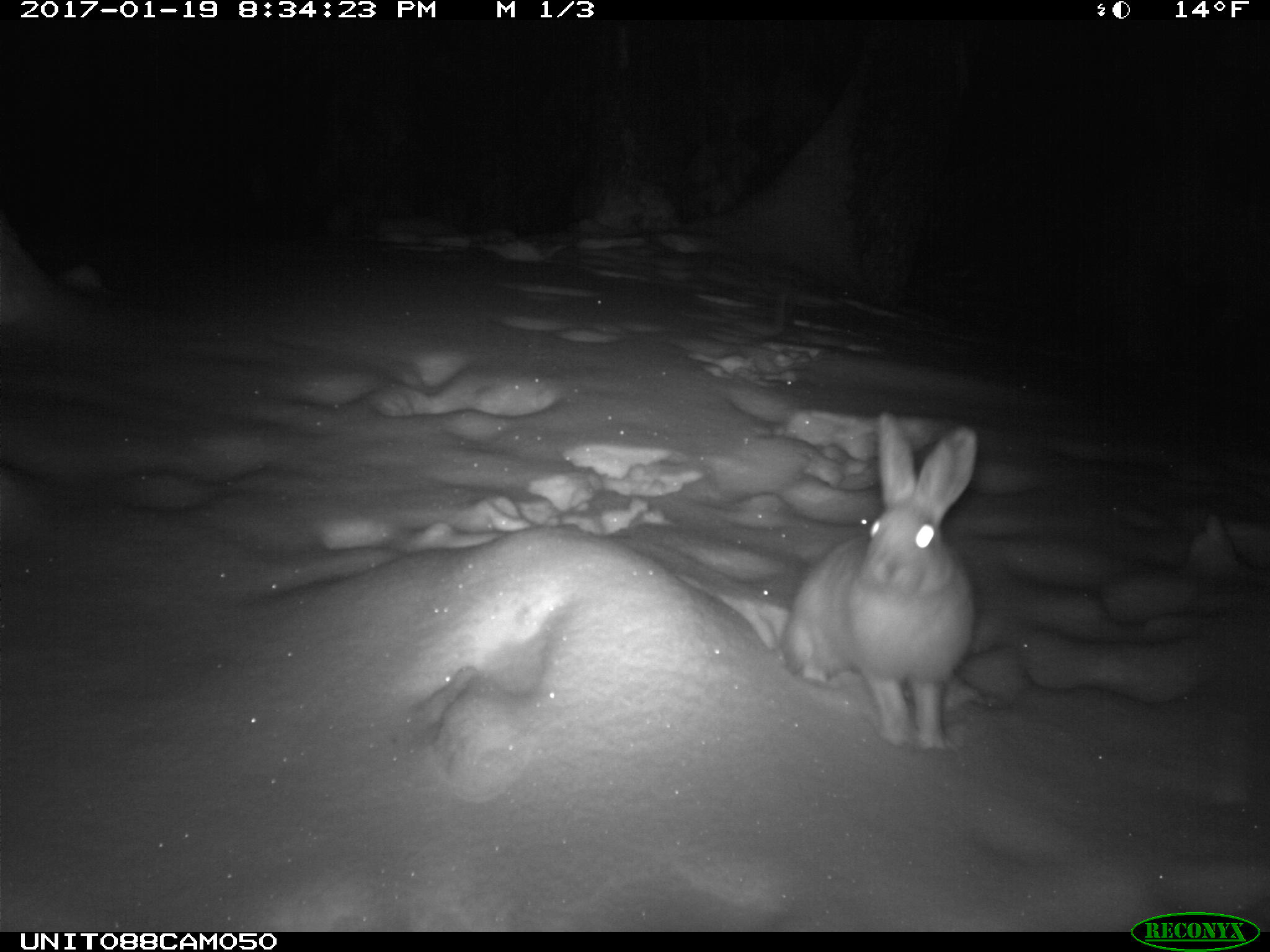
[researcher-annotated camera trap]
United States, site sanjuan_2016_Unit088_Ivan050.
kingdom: Animalia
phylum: Chordata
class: Mammalia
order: Lagomorpha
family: Leporidae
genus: Lepus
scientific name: Lepus americanus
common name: snowshoe hare